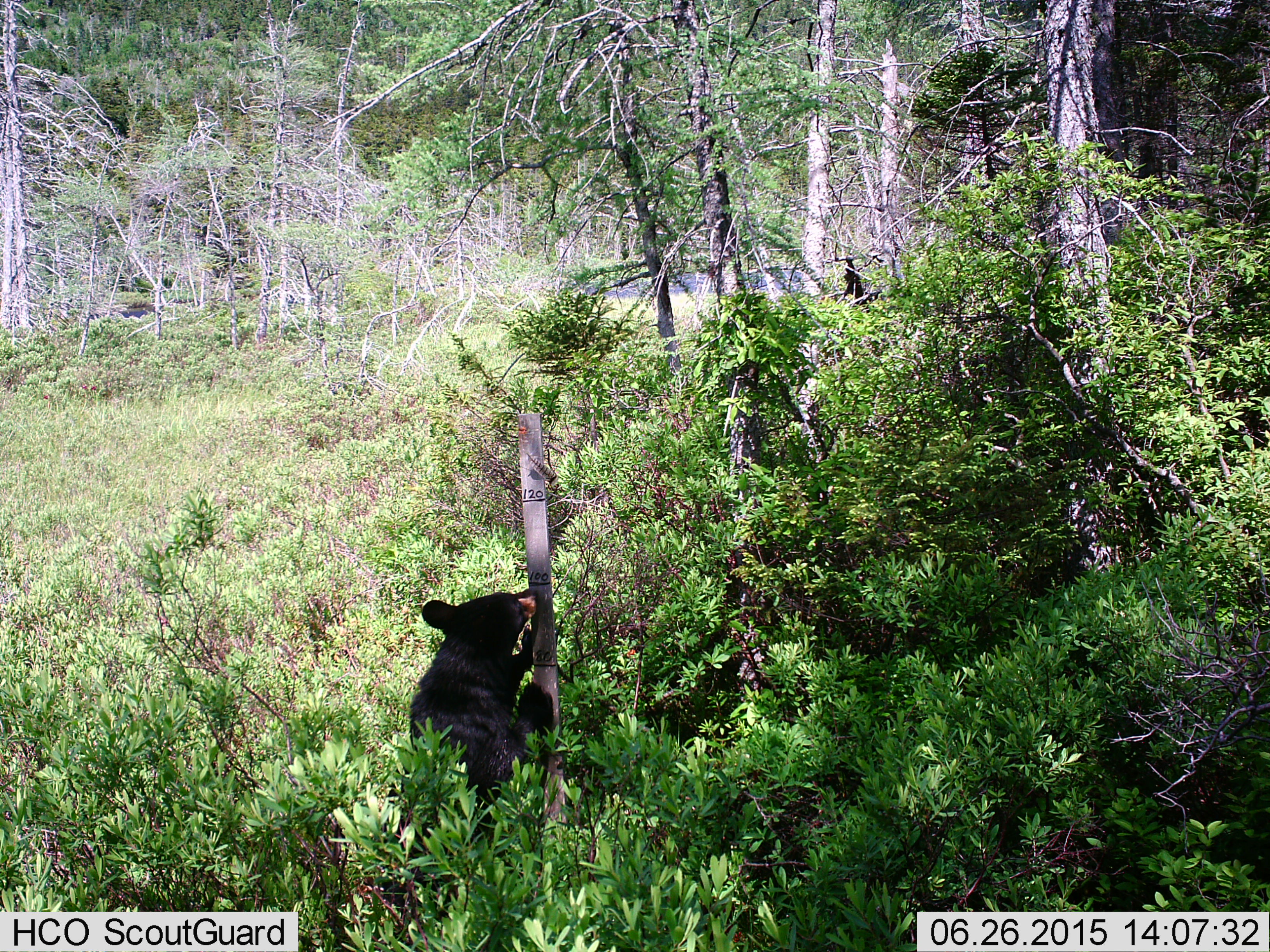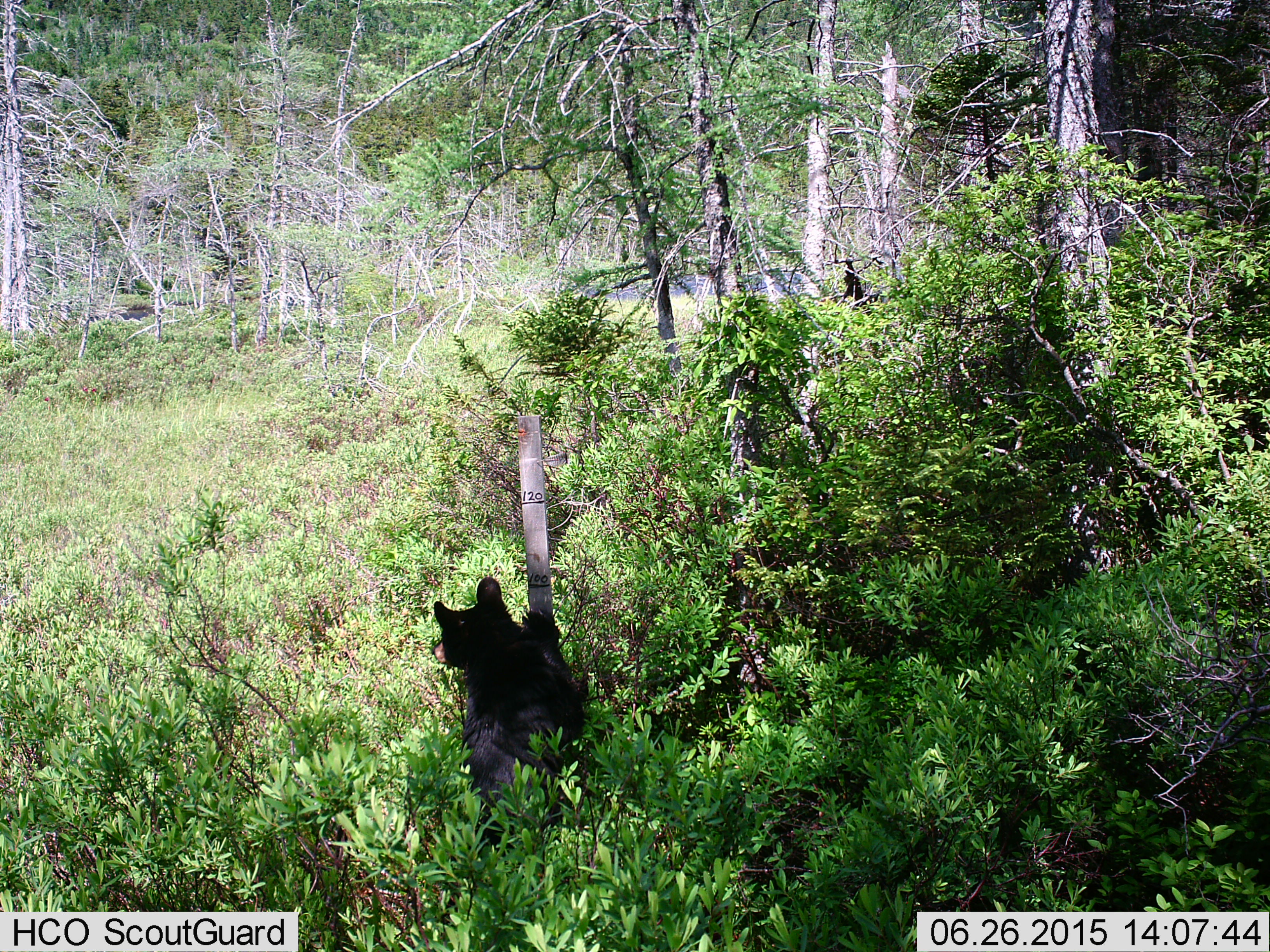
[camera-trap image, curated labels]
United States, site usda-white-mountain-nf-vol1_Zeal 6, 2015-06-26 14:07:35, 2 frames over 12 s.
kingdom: Animalia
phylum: Chordata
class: Mammalia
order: Carnivora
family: Ursidae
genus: Ursus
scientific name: Ursus americanus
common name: black bear